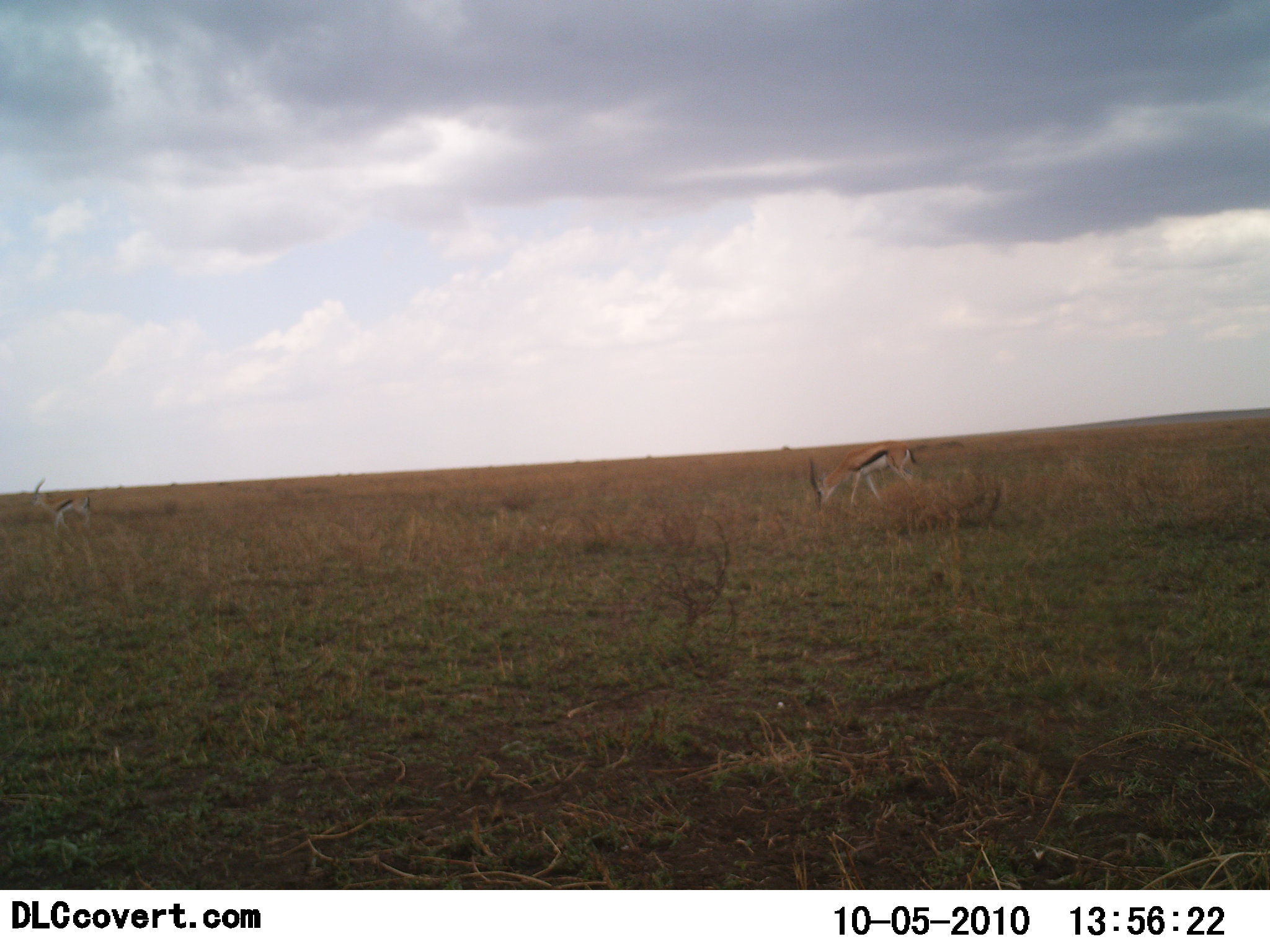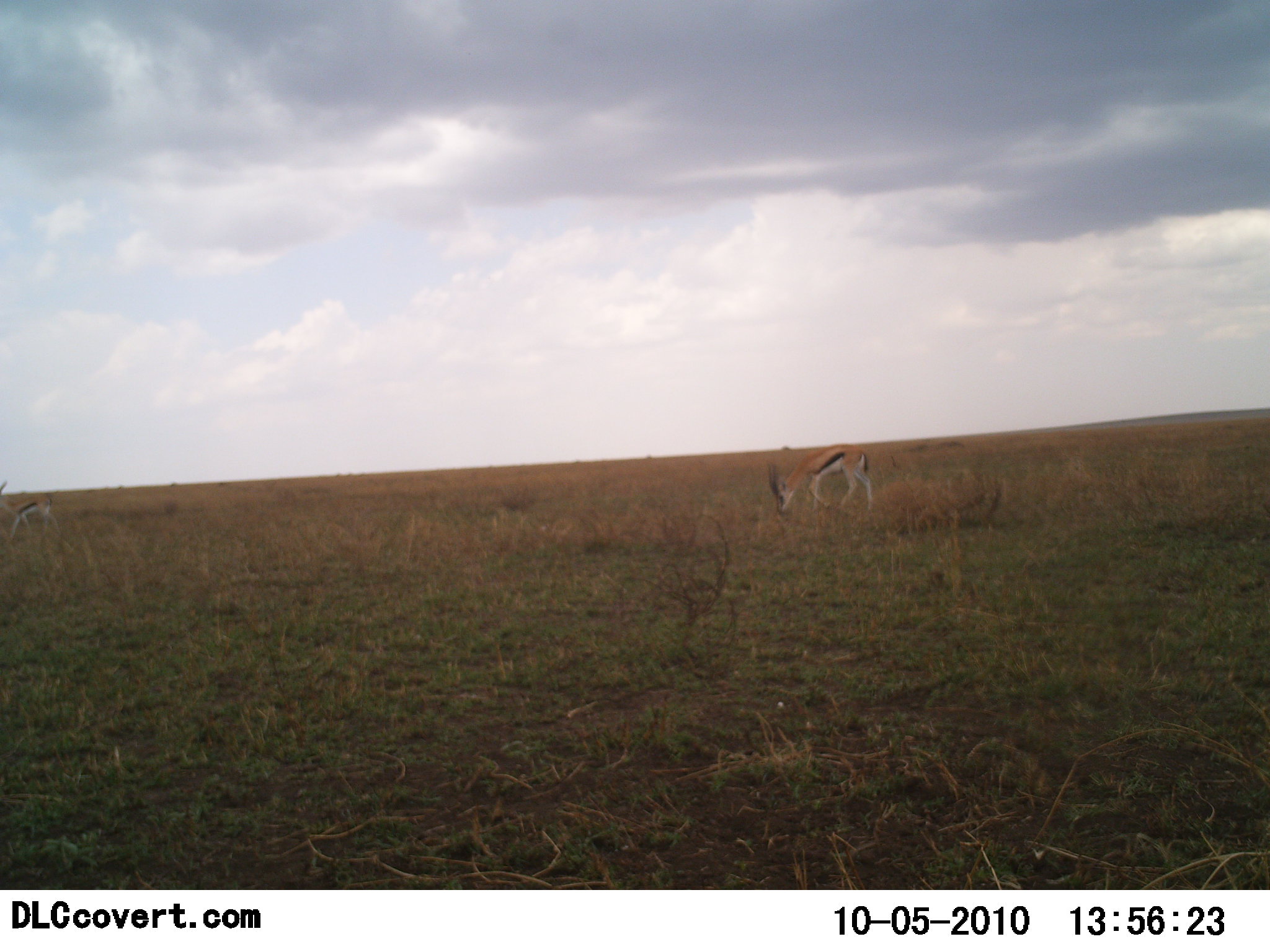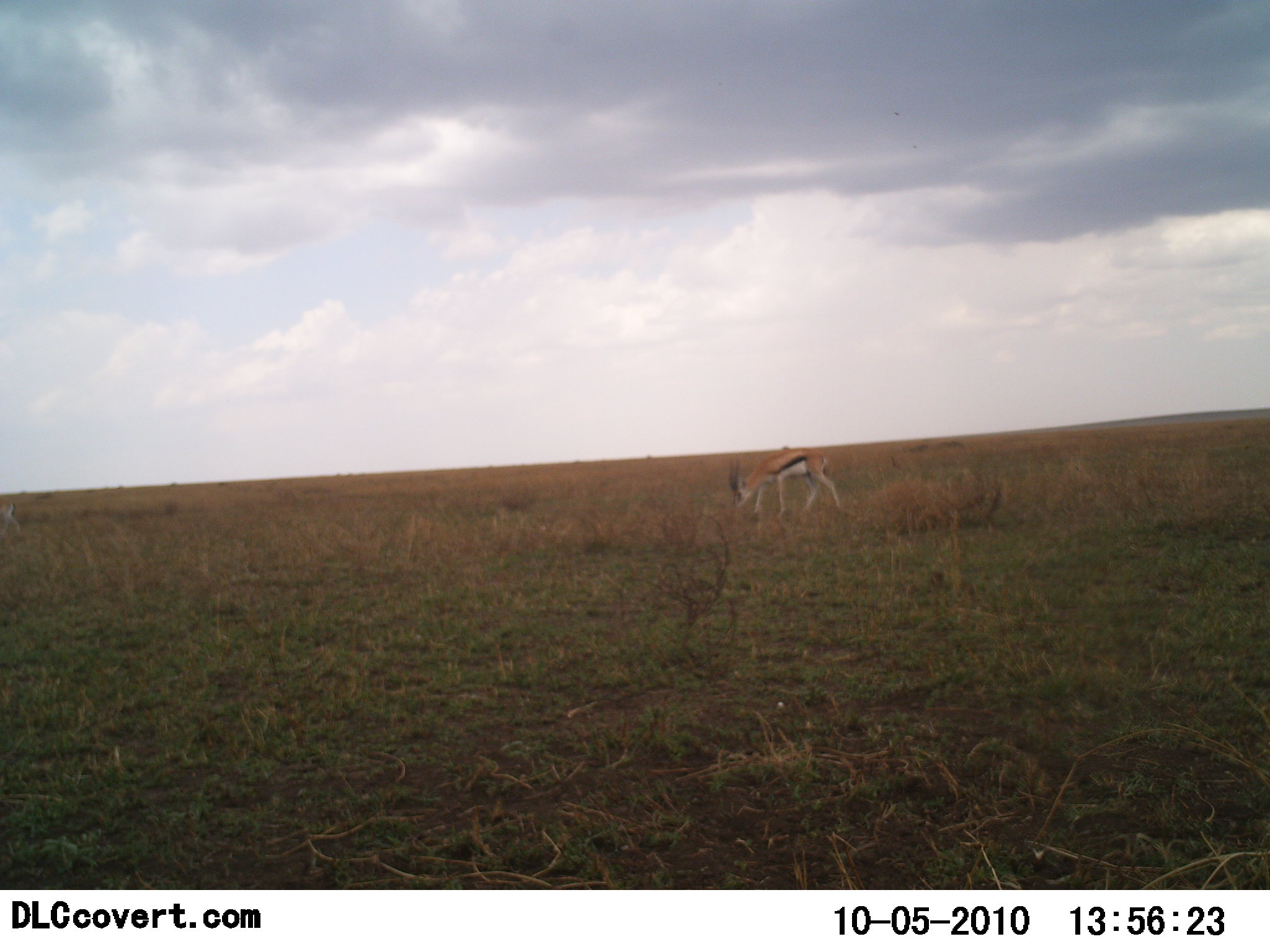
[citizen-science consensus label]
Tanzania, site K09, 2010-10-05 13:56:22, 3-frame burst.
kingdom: Animalia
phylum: Chordata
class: Mammalia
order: Artiodactyla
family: Bovidae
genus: Eudorcas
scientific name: Eudorcas thomsonii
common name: thomson's gazelle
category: gazellethomsons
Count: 2.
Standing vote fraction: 8%.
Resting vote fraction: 0%.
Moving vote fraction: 58%.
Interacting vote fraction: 0%.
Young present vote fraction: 0%.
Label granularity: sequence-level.